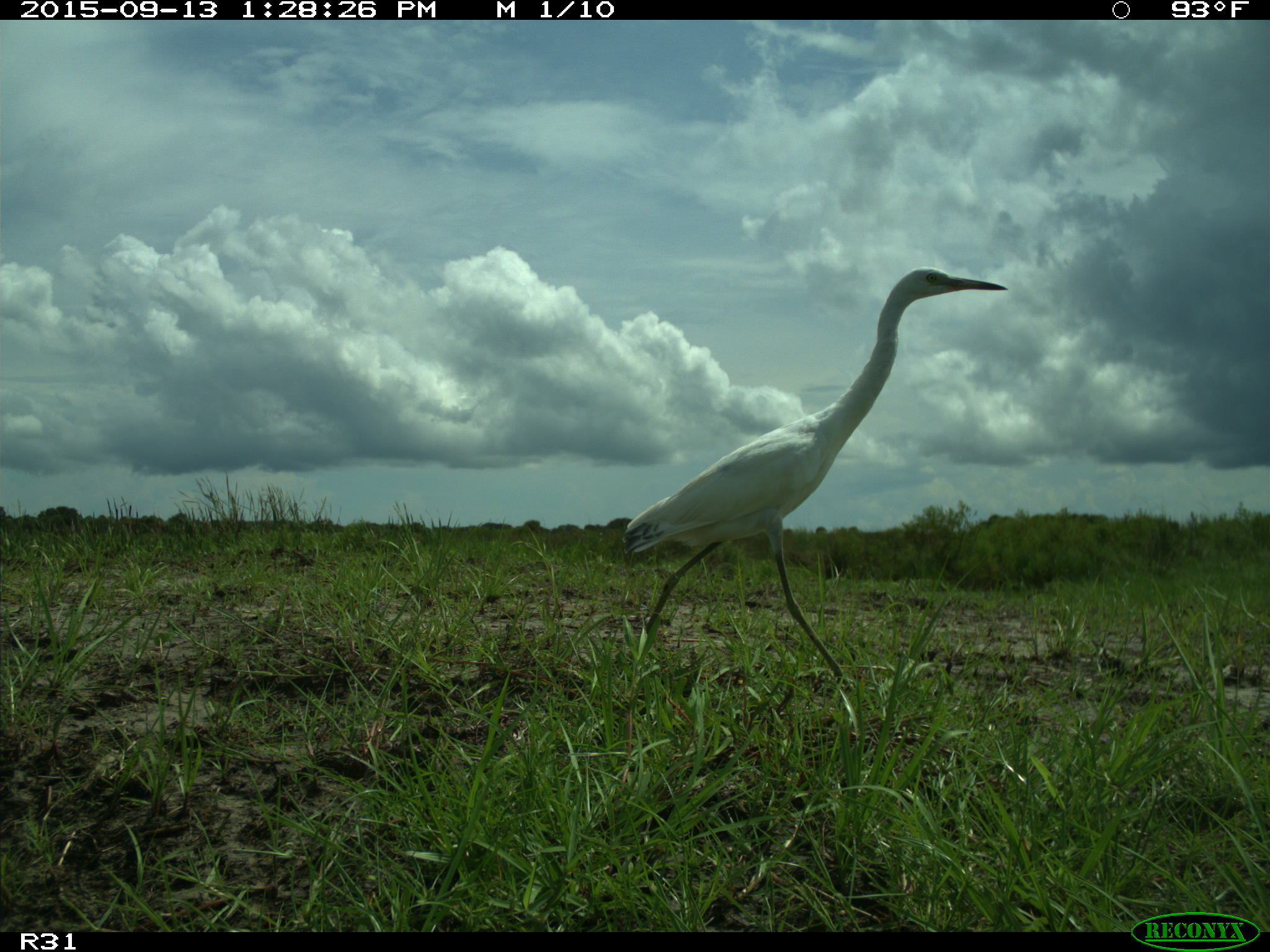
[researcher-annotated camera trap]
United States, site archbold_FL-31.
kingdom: Animalia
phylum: Chordata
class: Aves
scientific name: Aves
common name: birds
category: unidentified bird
Unidentified bird (birds) (Aves).